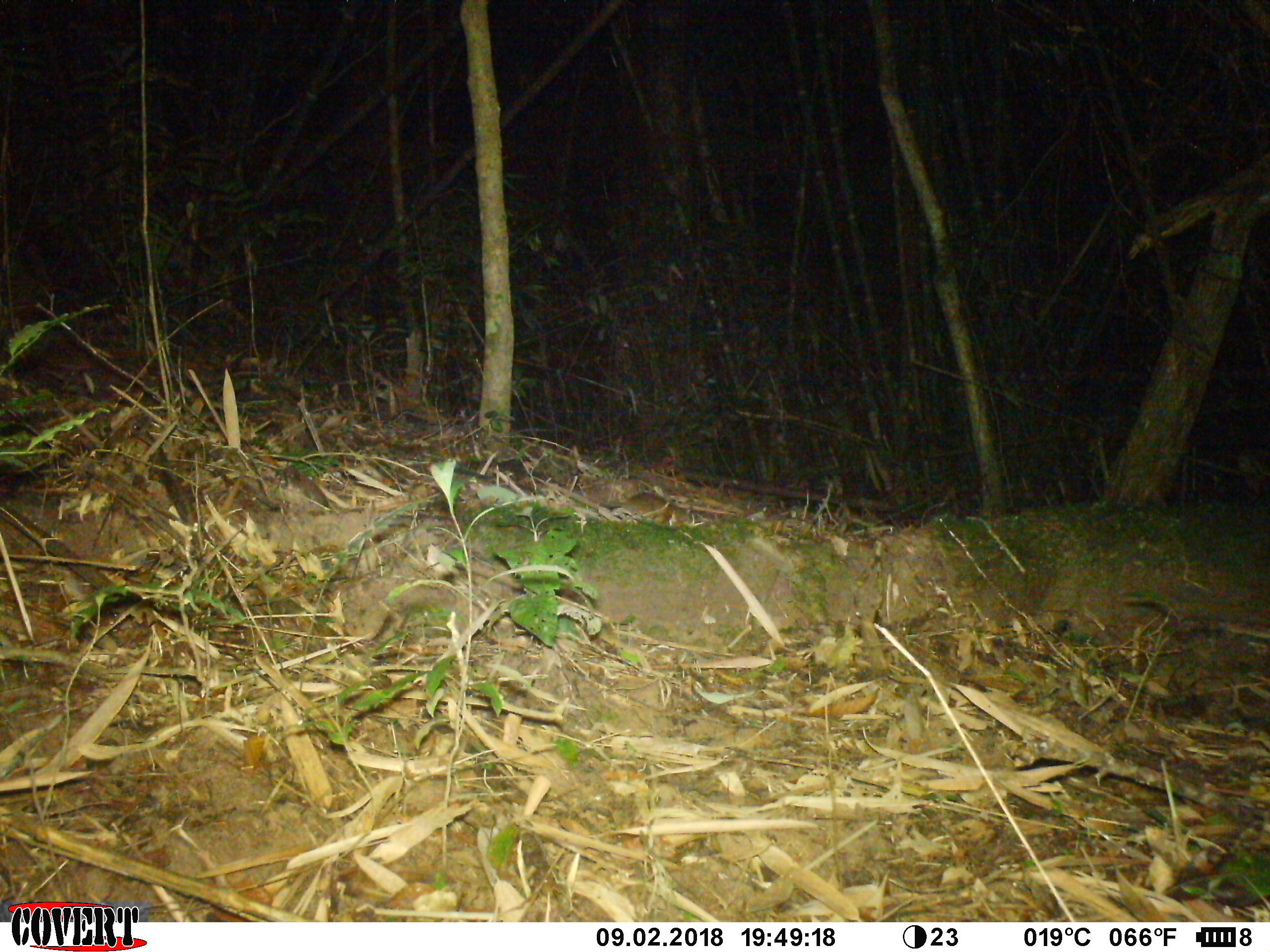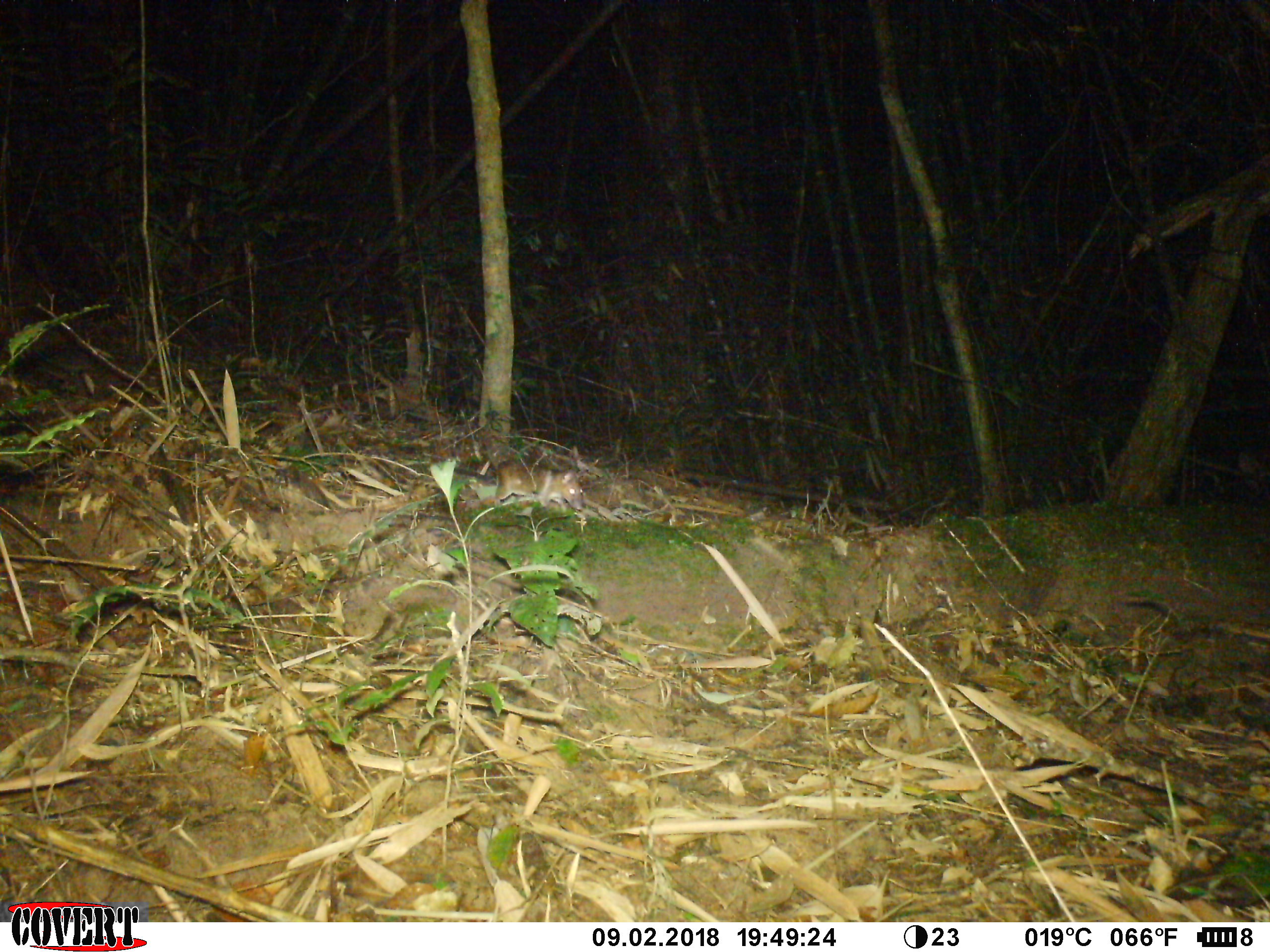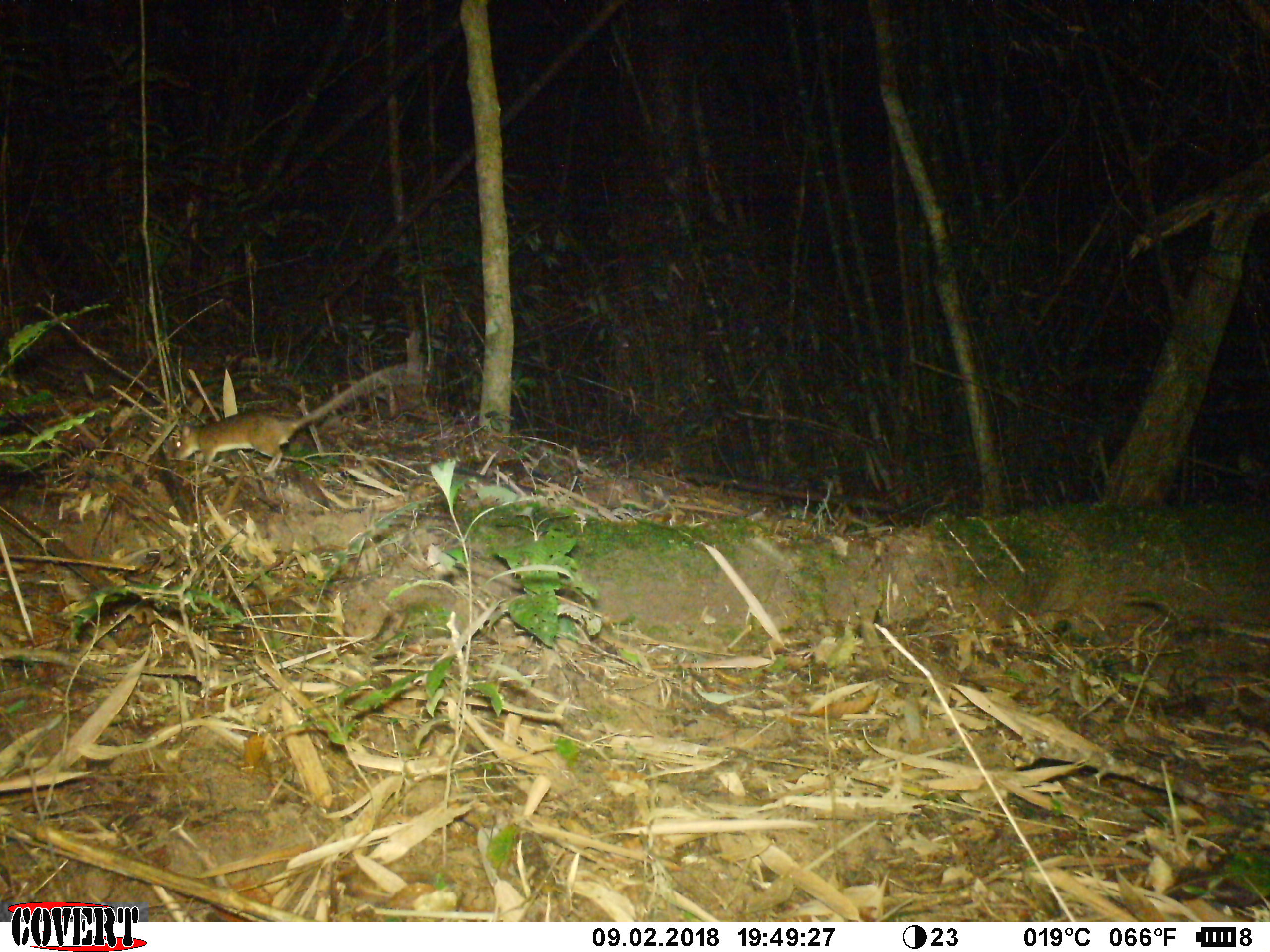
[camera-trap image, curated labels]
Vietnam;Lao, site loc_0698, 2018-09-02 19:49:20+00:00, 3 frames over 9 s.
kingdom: Animalia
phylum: Chordata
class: Mammalia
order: Rodentia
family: Muridae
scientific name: Muridae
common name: old-world mice and rats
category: unidentified murid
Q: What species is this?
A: Unidentified murid (old-world mice and rats) (Muridae).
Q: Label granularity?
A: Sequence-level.